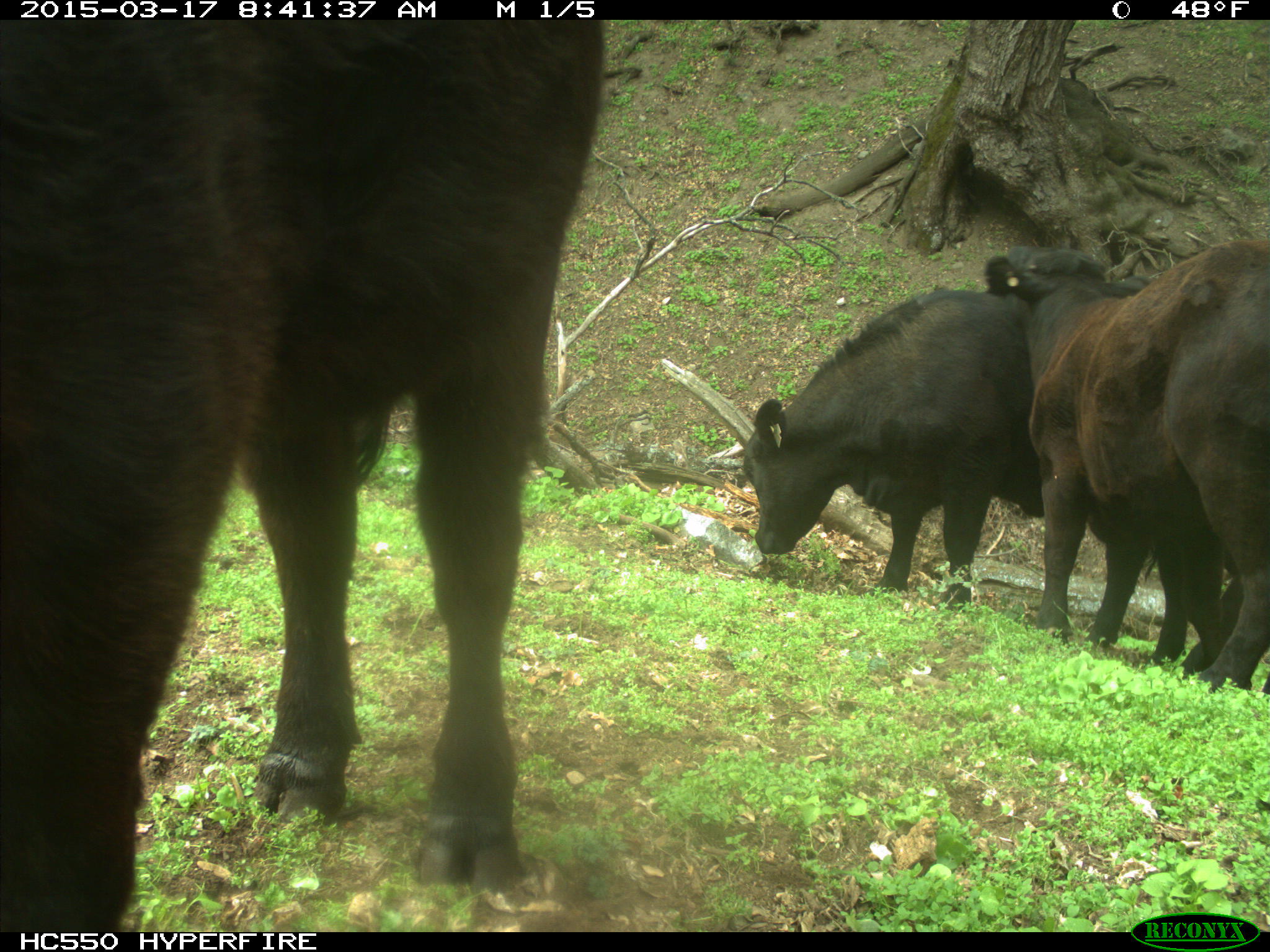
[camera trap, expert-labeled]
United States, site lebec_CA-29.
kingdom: Animalia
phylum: Chordata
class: Mammalia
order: Artiodactyla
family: Bovidae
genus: Bos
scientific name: Bos taurus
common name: domestic cow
Bos taurus (domestic cow).